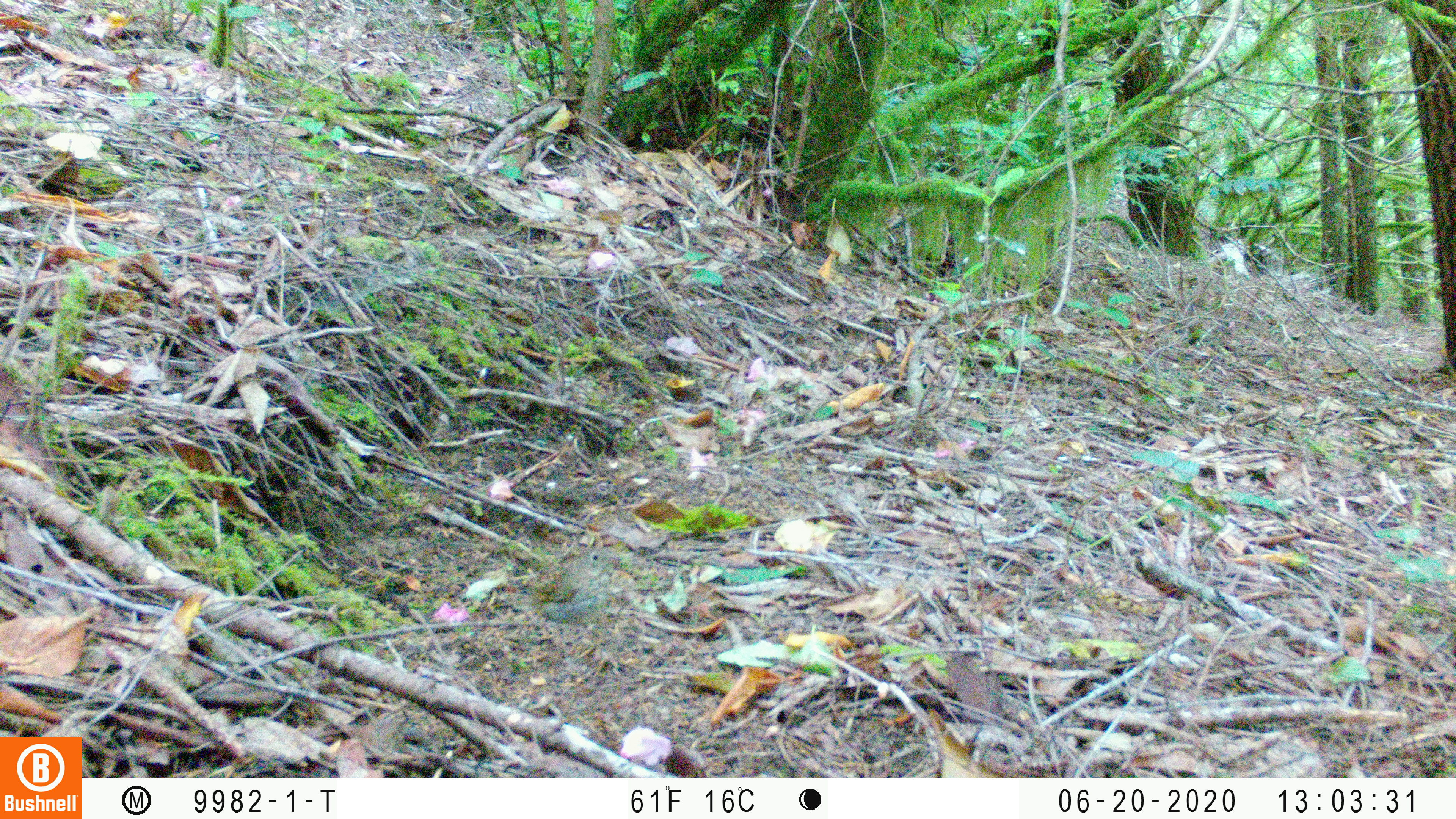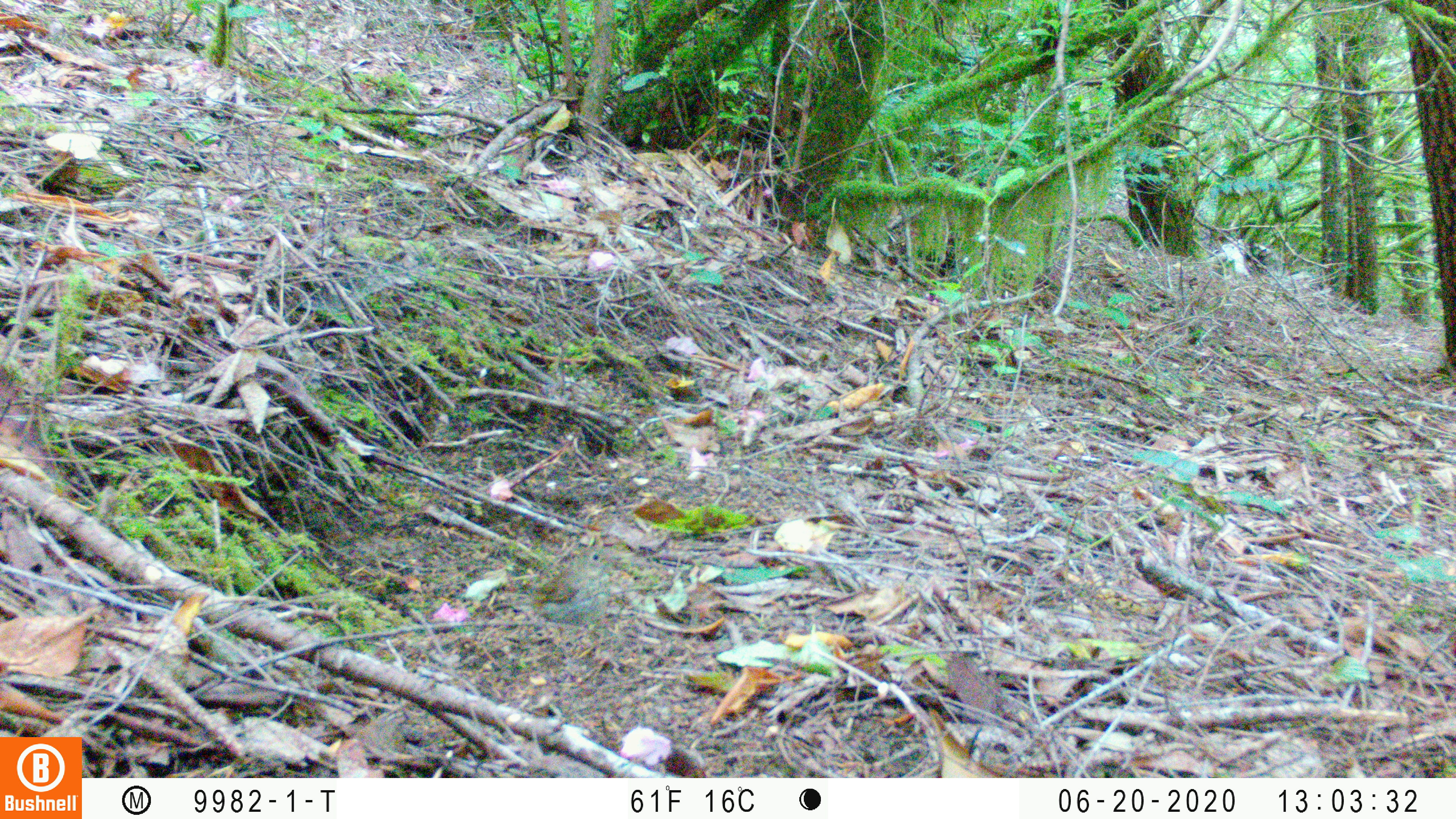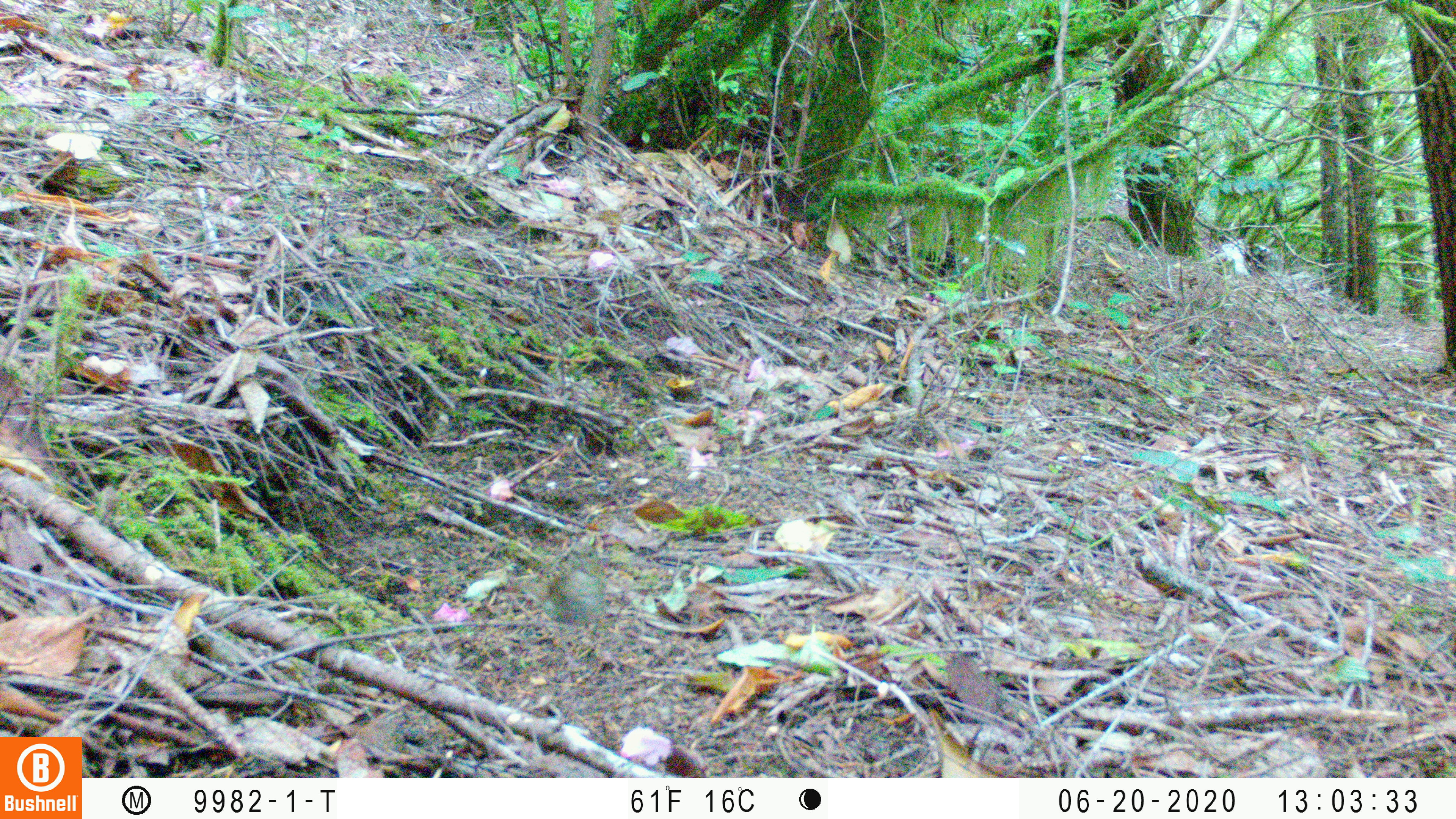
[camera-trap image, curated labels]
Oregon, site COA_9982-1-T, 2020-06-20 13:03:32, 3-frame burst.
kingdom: Animalia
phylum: Chordata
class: Aves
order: Passeriformes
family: Turdidae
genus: Catharus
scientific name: Catharus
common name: brown thrushes and nightingale-thrushes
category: catharus species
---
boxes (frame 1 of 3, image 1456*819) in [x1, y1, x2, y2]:
catharus species: [501, 539, 626, 659]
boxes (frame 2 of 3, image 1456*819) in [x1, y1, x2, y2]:
catharus species: [508, 538, 622, 654]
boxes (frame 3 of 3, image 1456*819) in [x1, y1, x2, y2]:
catharus species: [512, 535, 612, 666]